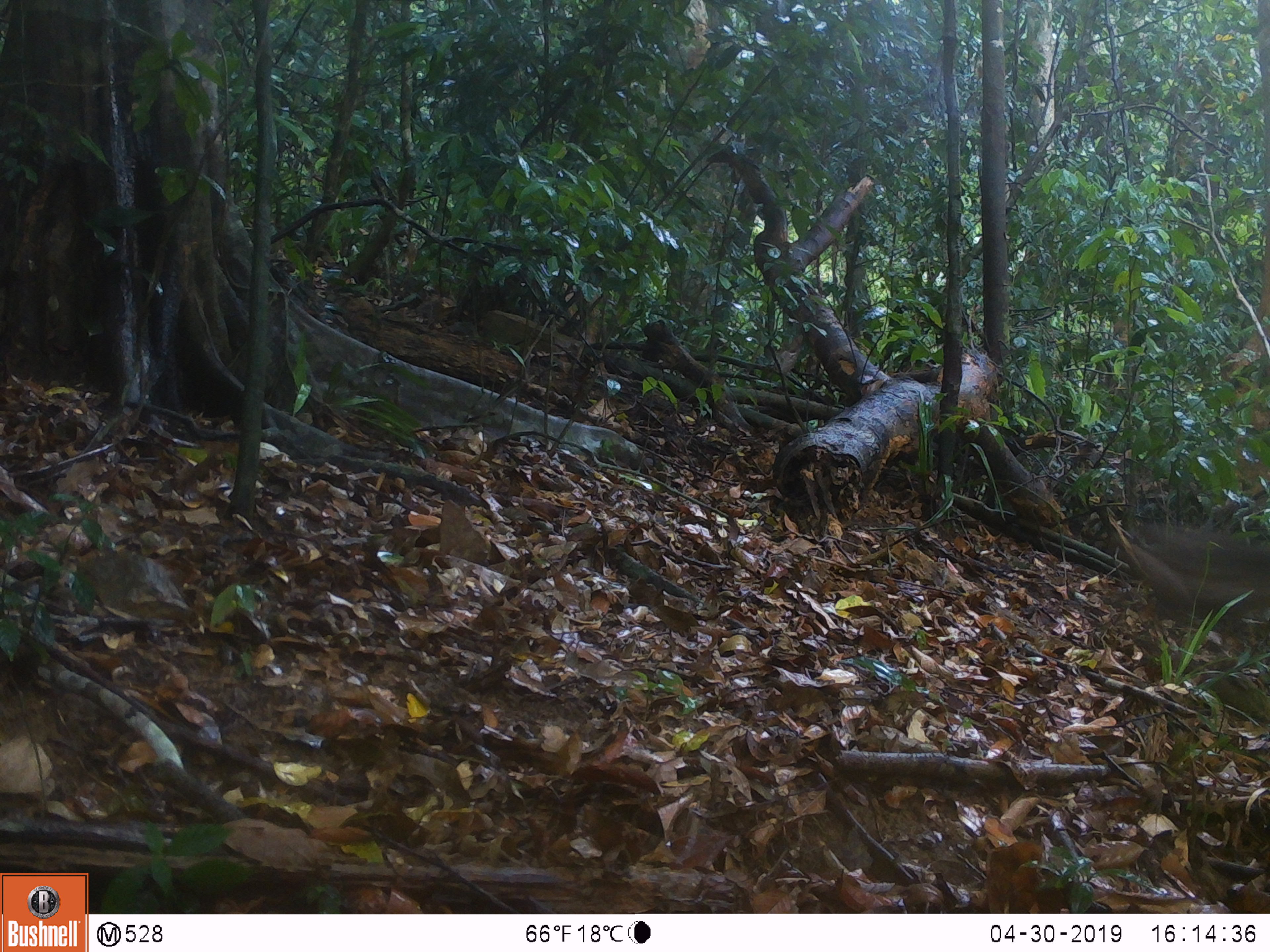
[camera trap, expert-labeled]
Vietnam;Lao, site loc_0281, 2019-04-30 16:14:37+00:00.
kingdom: Animalia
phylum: Chordata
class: Mammalia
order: Primates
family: Cercopithecidae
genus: Macaca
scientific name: Macaca arctoides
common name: stump-tailed macaque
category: stump tailed macaque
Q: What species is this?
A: Stump tailed macaque (stump-tailed macaque) (Macaca arctoides).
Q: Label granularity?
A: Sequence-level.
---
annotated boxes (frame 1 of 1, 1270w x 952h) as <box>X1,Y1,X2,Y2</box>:
stump tailed macaque: <box>1130,525,1270,610</box>